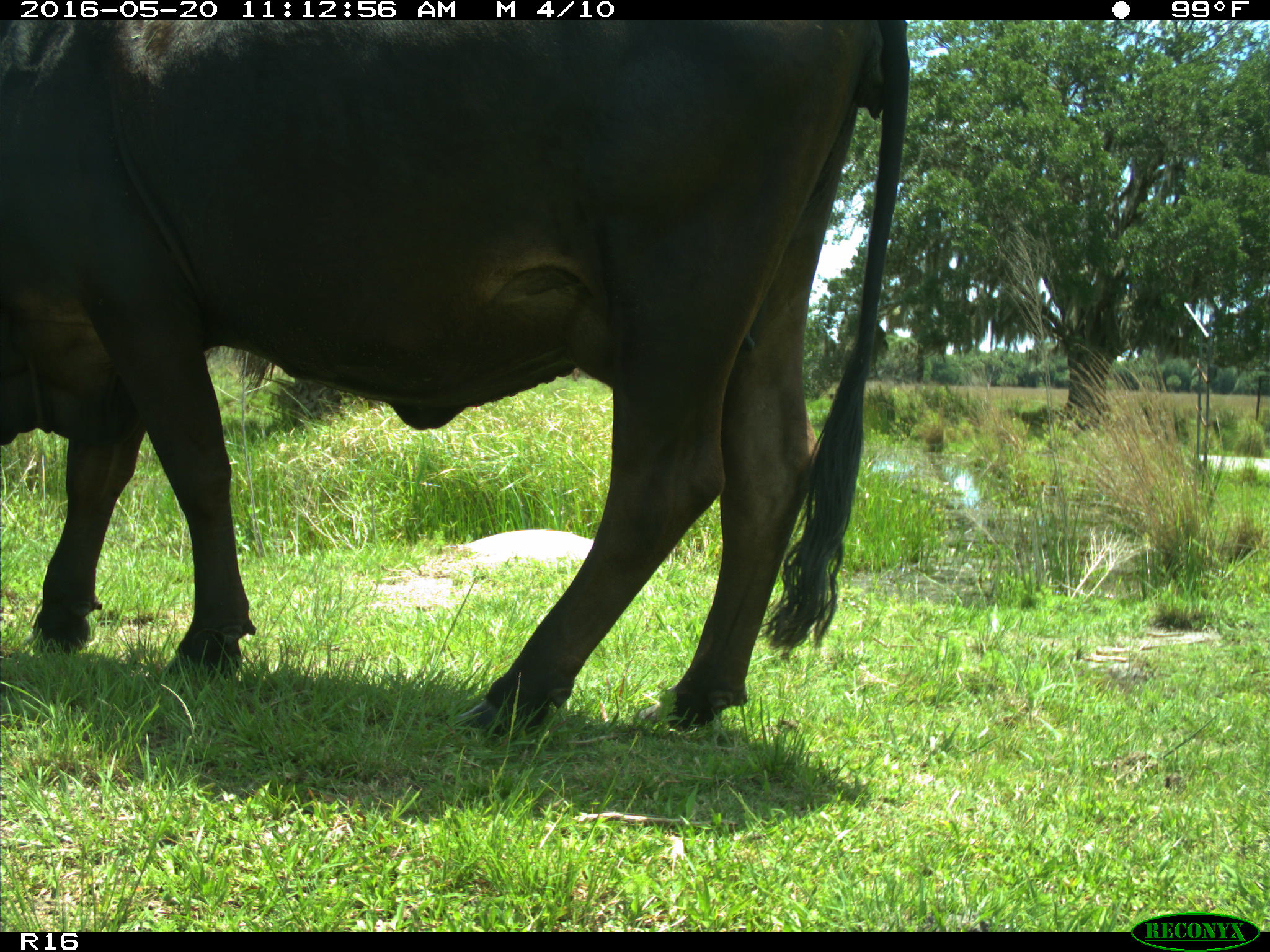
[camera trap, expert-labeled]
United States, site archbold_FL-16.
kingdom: Animalia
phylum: Chordata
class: Mammalia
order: Artiodactyla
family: Bovidae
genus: Bos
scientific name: Bos taurus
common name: domestic cow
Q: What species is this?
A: Bos taurus (domestic cow).